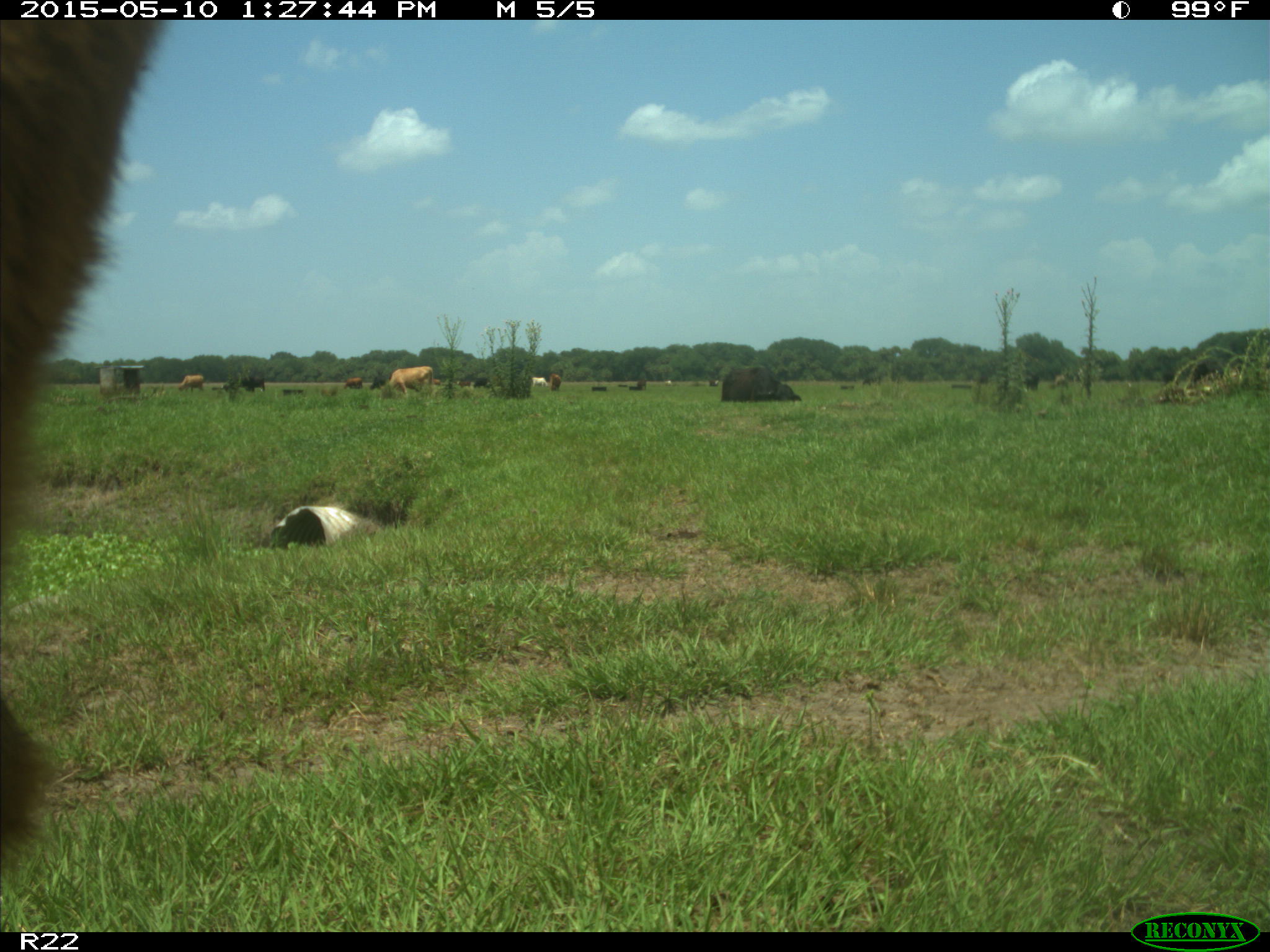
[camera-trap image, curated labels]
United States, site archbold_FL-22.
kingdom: Animalia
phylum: Chordata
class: Mammalia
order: Artiodactyla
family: Bovidae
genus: Bos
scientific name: Bos taurus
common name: domestic cow